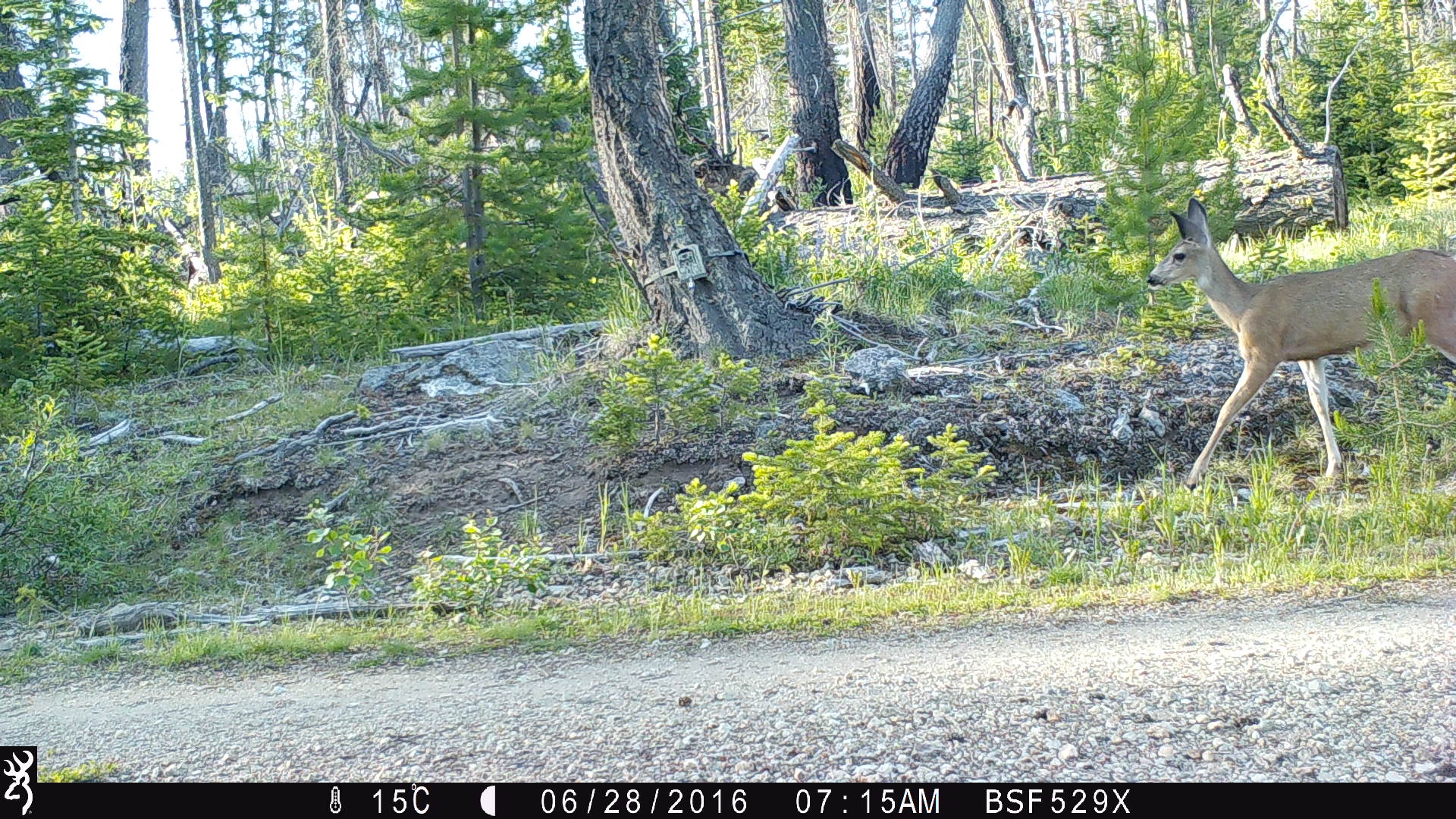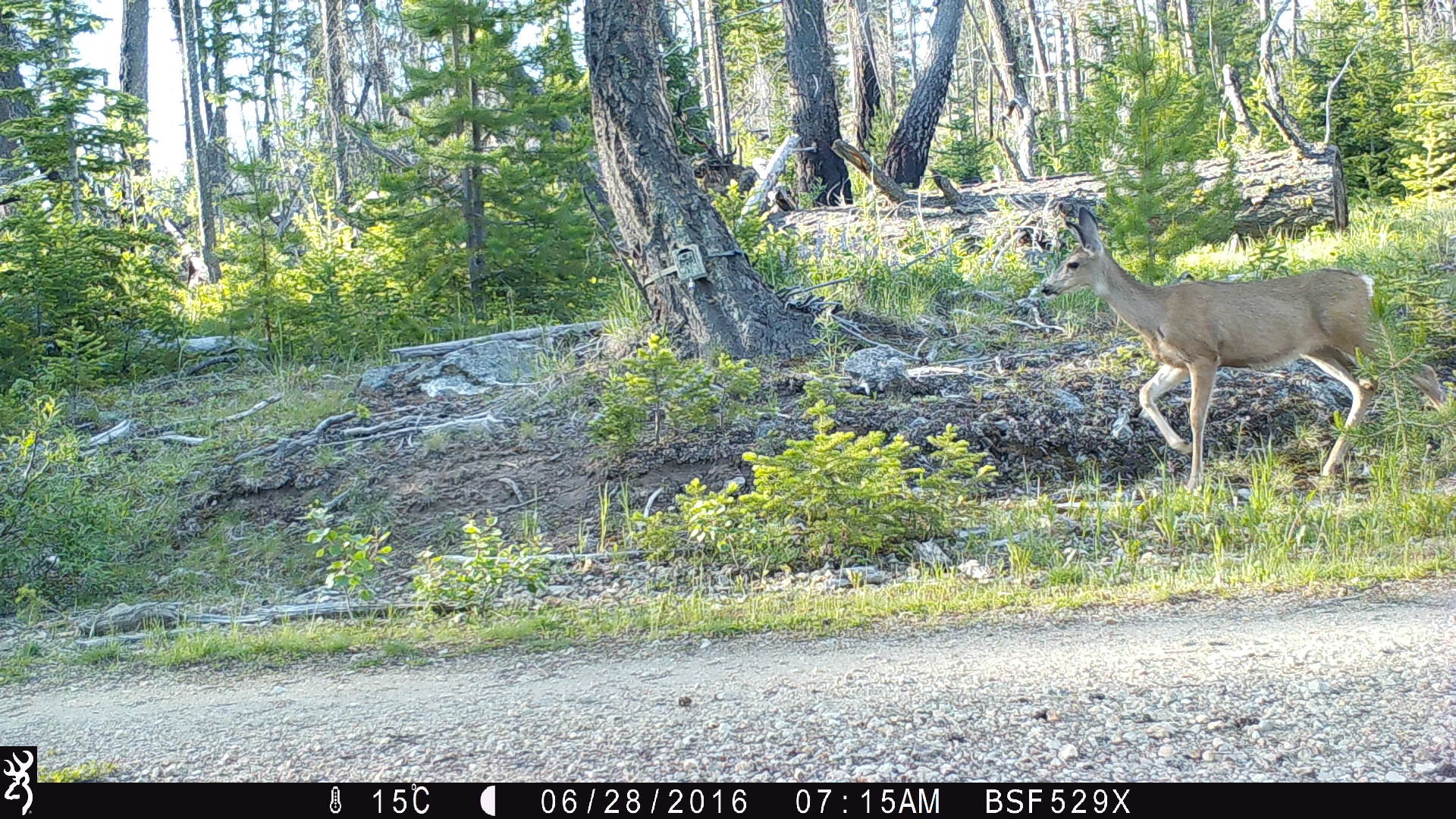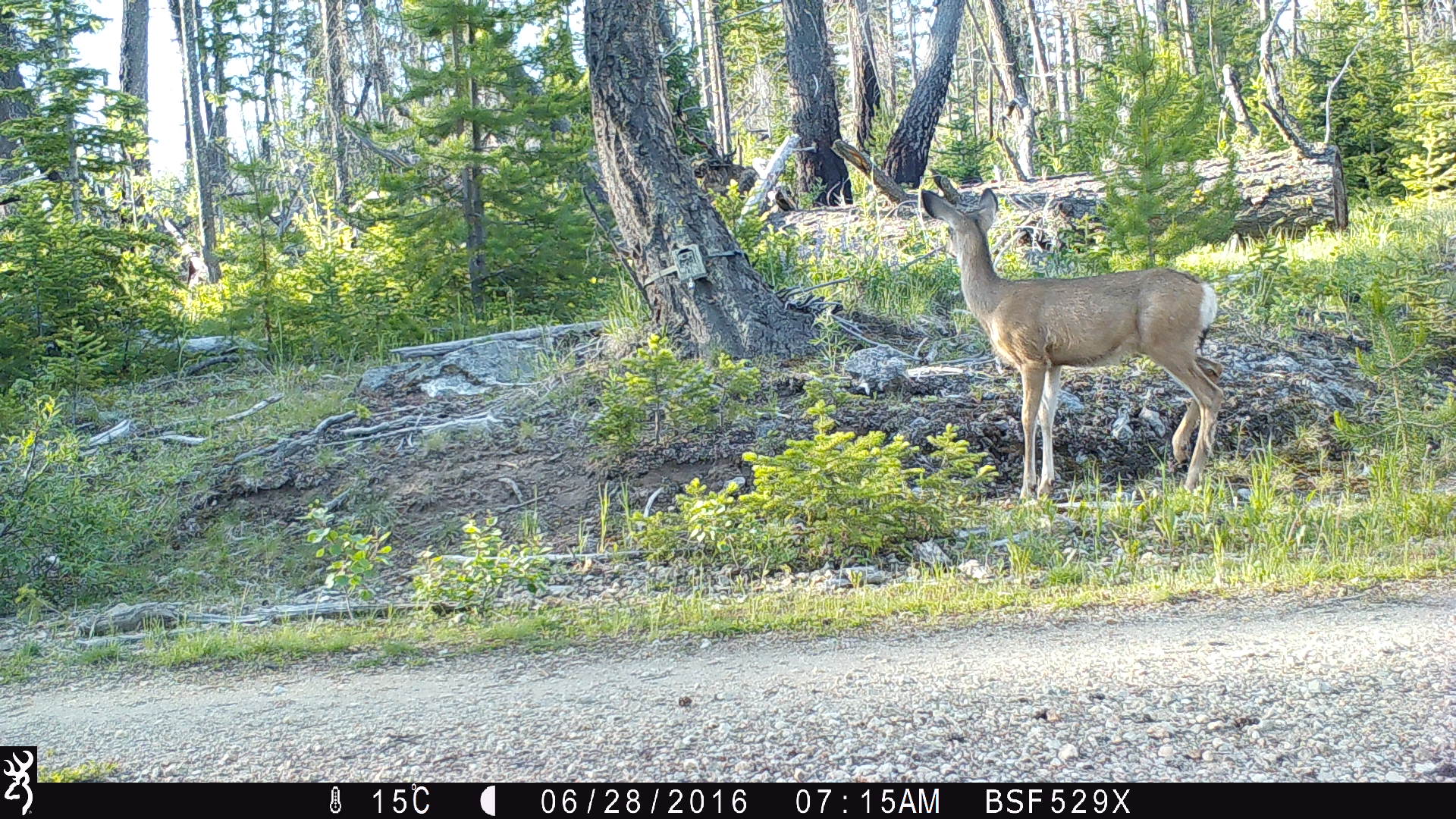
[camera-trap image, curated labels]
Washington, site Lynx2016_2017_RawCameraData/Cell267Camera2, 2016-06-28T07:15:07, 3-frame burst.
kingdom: Animalia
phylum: Chordata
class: Mammalia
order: Artiodactyla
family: Cervidae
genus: Odocoileus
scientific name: Odocoileus hemionus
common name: mule deer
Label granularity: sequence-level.